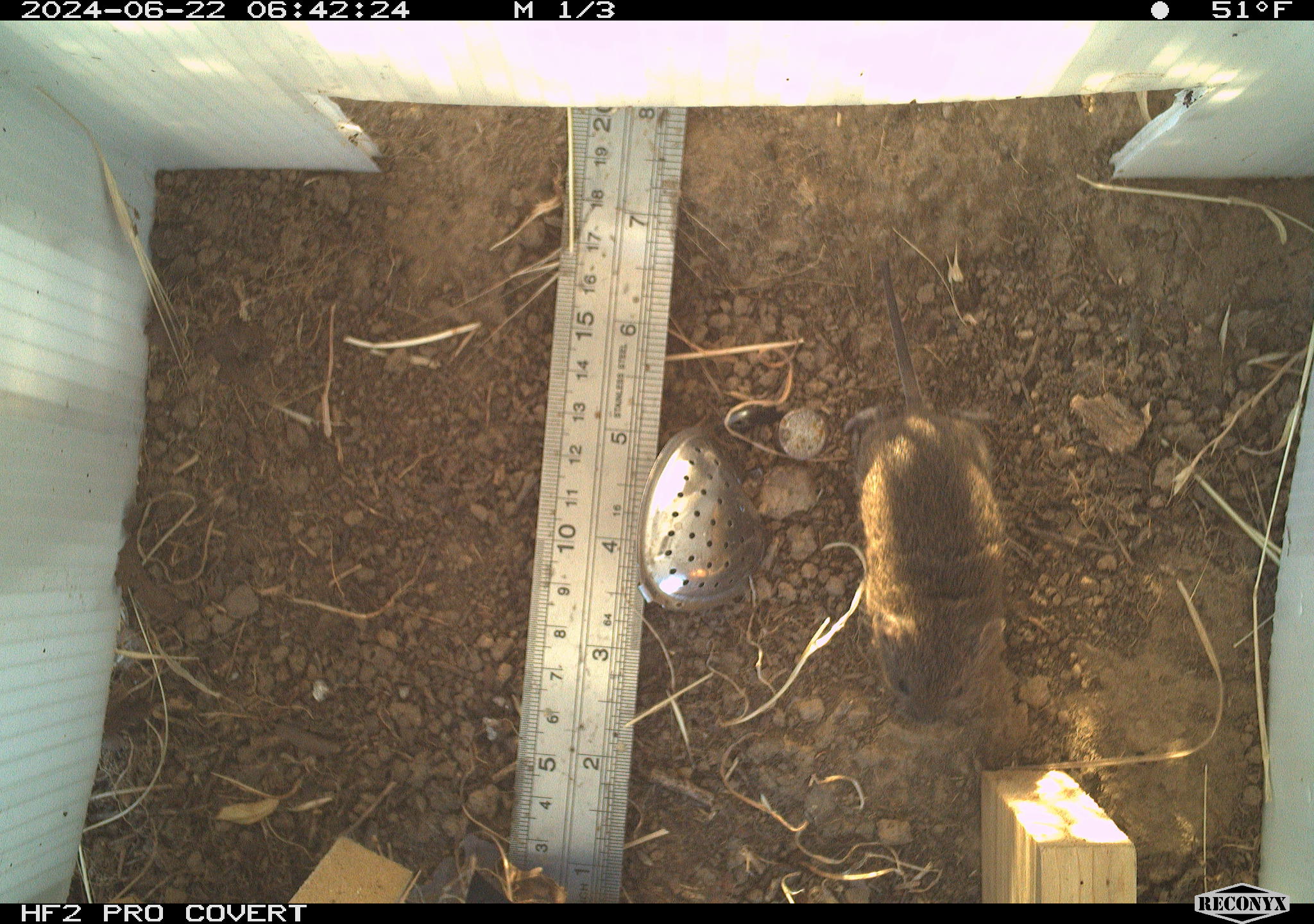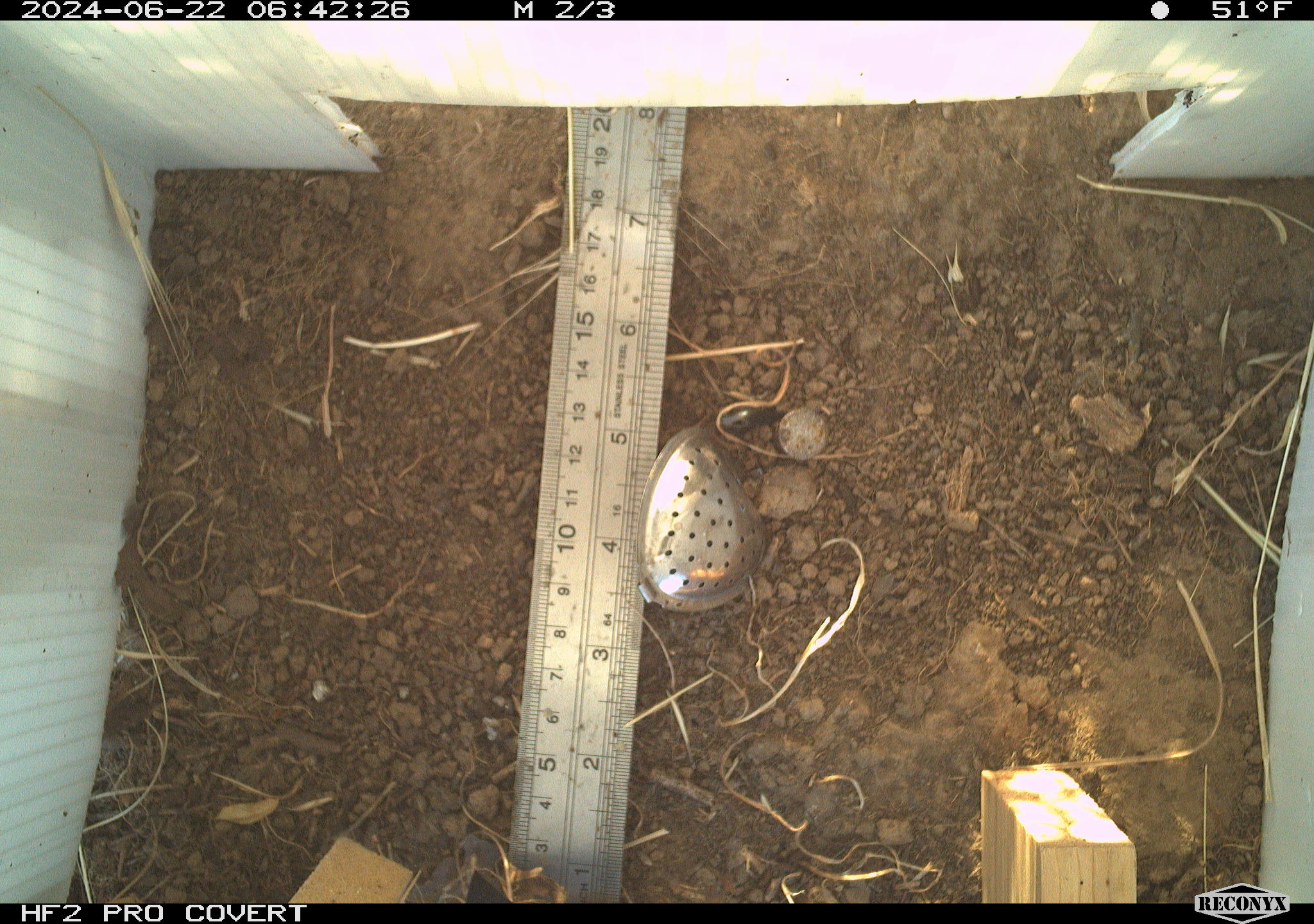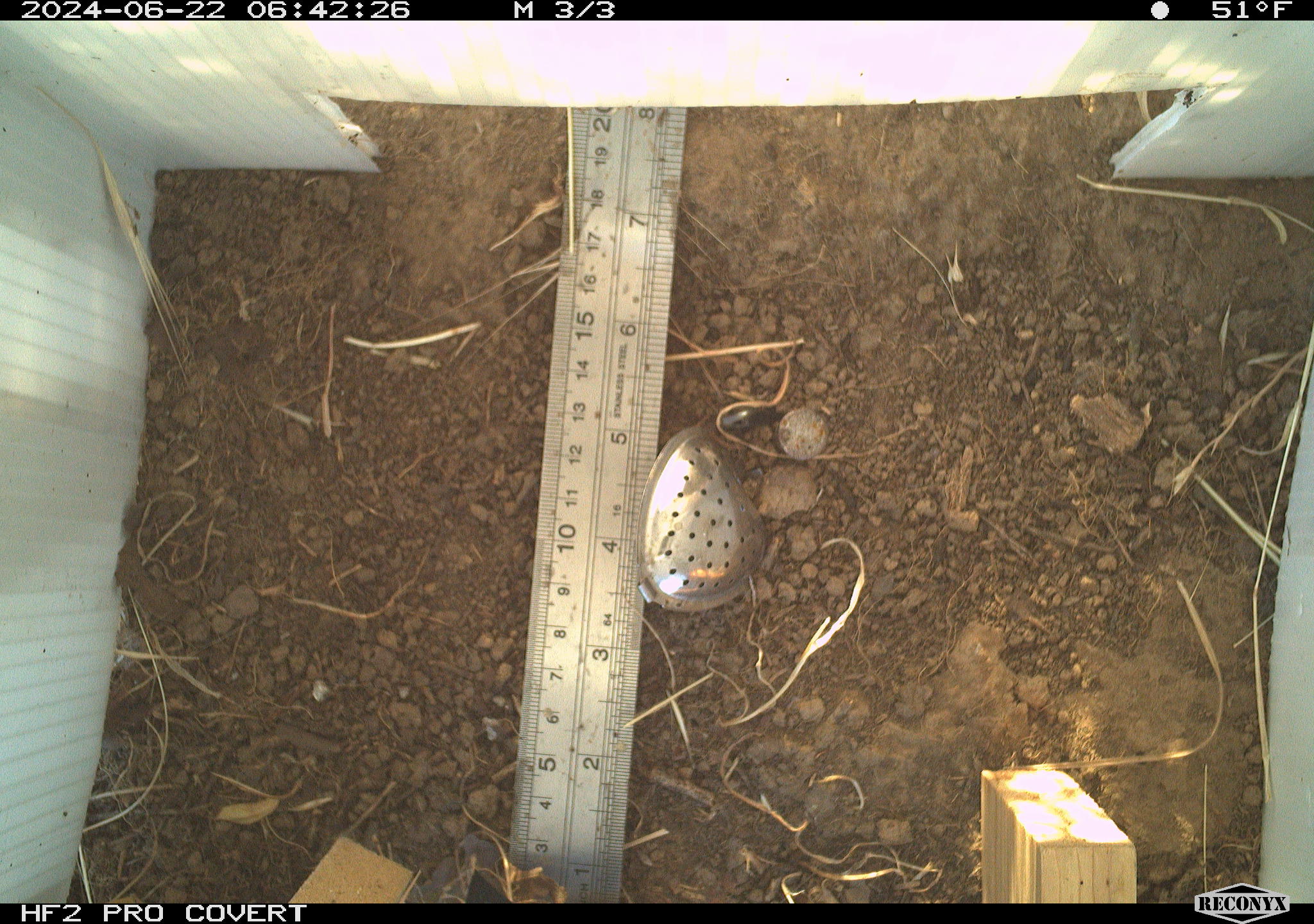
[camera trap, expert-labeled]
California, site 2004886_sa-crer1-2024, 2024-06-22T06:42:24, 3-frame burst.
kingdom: Animalia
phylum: Chordata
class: Mammalia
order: Rodentia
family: Cricetidae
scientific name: Arvicolinae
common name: voles, lemmings, and muskrats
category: arvicolinae subfamily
Arvicolinae subfamily (voles, lemmings, and muskrats) (Arvicolinae).